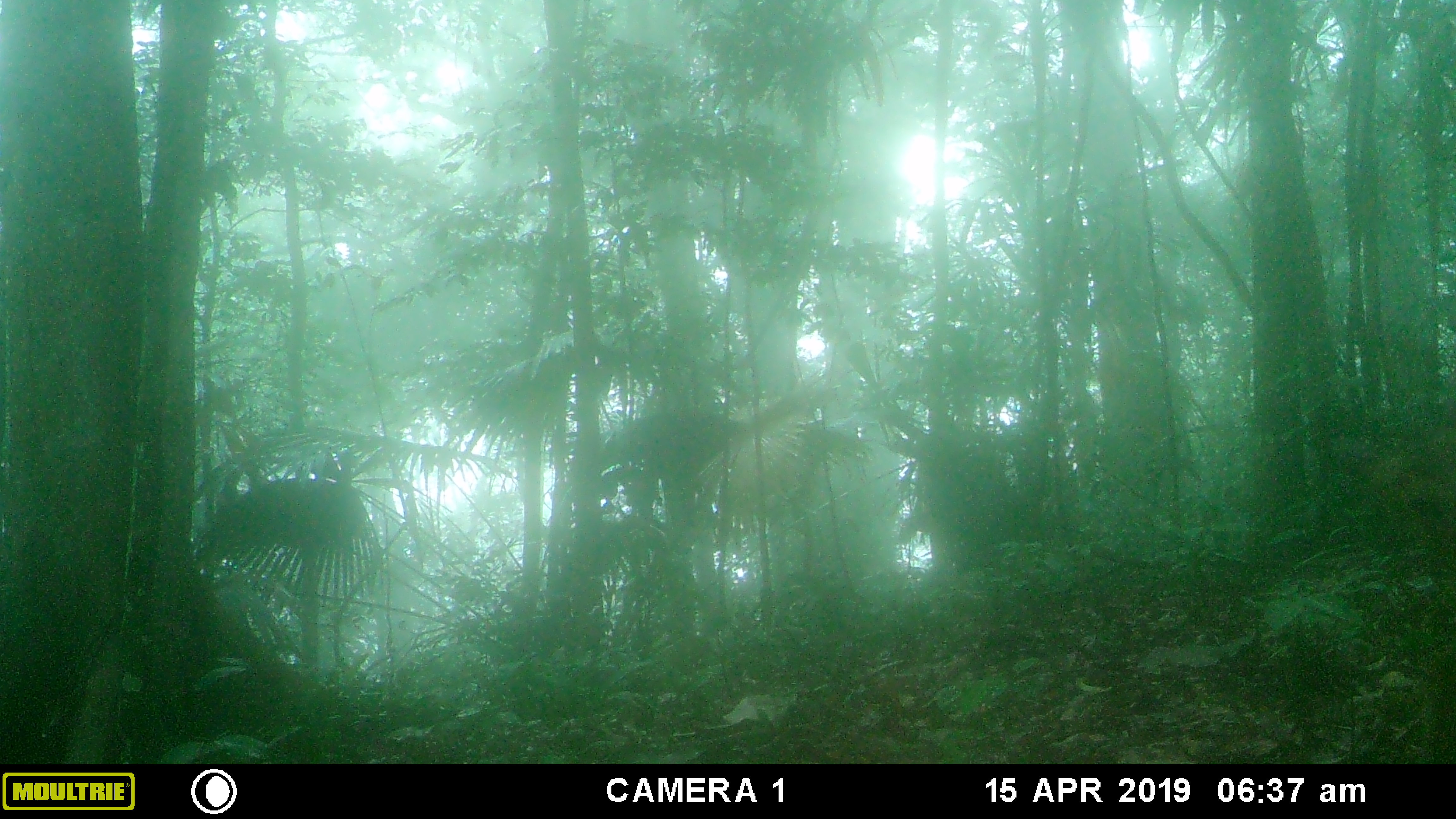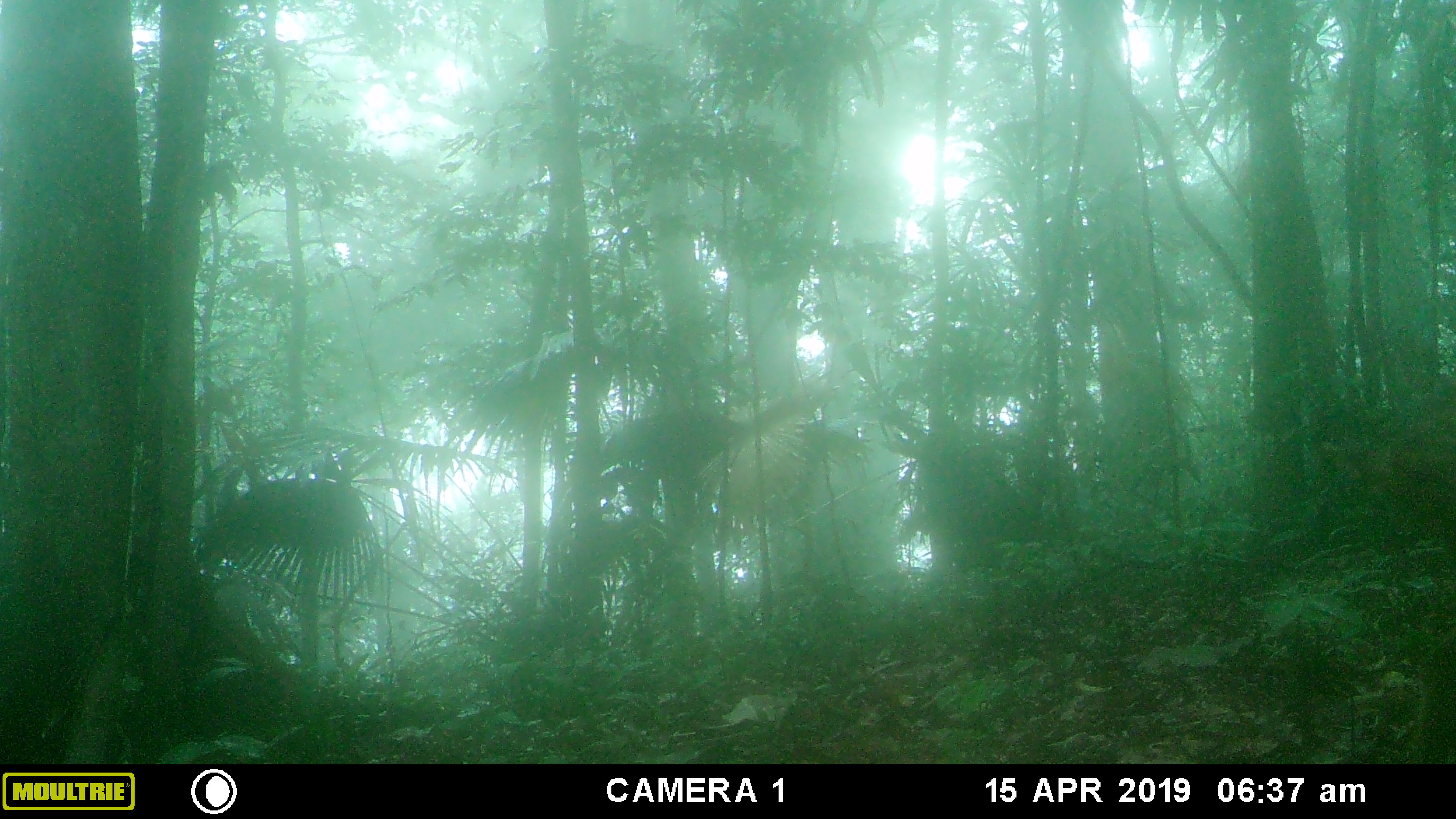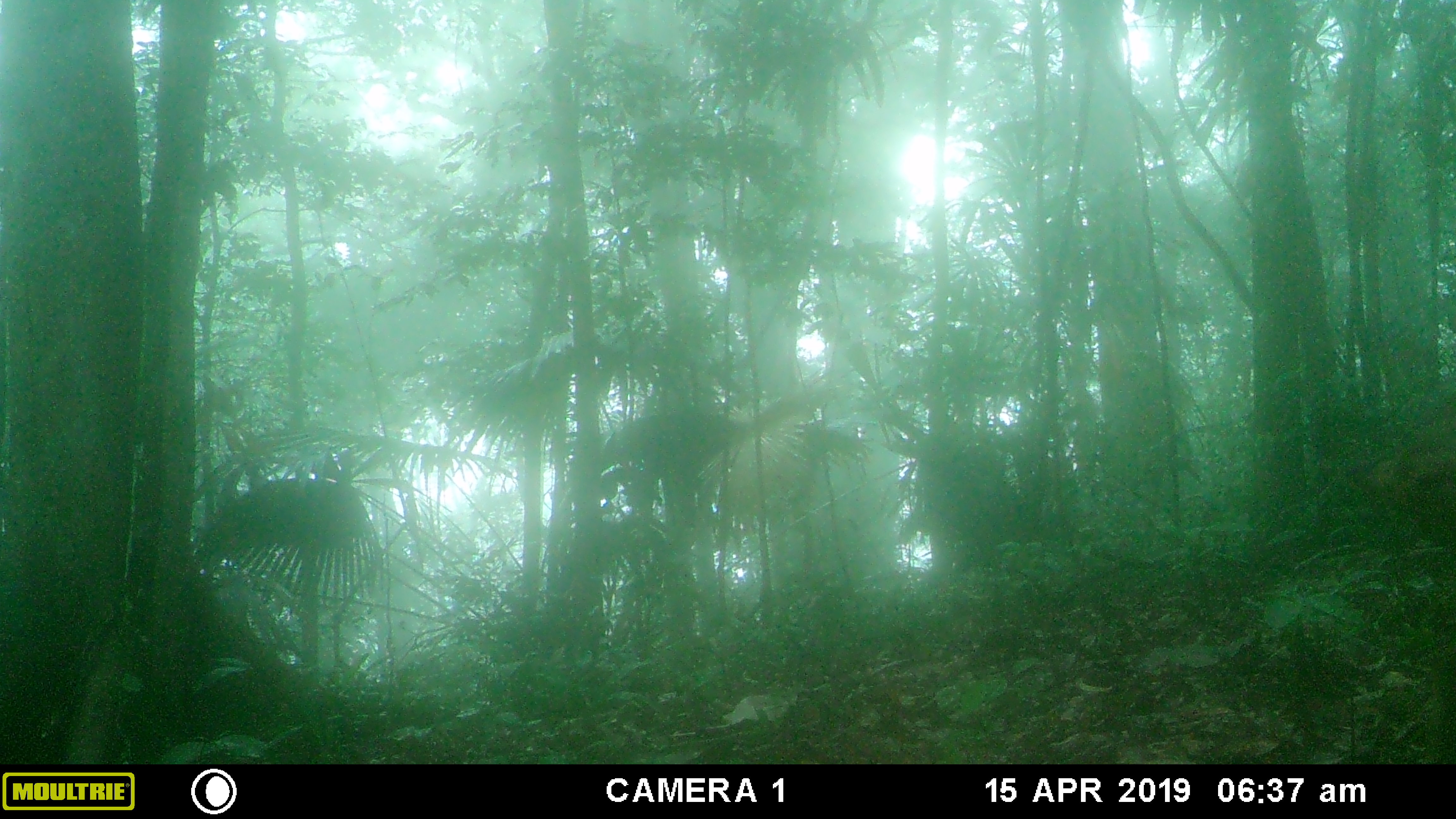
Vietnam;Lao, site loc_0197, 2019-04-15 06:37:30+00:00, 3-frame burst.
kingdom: Animalia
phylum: Chordata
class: Mammalia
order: Artiodactyla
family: Cervidae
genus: Muntiacus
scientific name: Muntiacus vuquangensis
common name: large-antlered muntjac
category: large antlered muntjac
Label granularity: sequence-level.